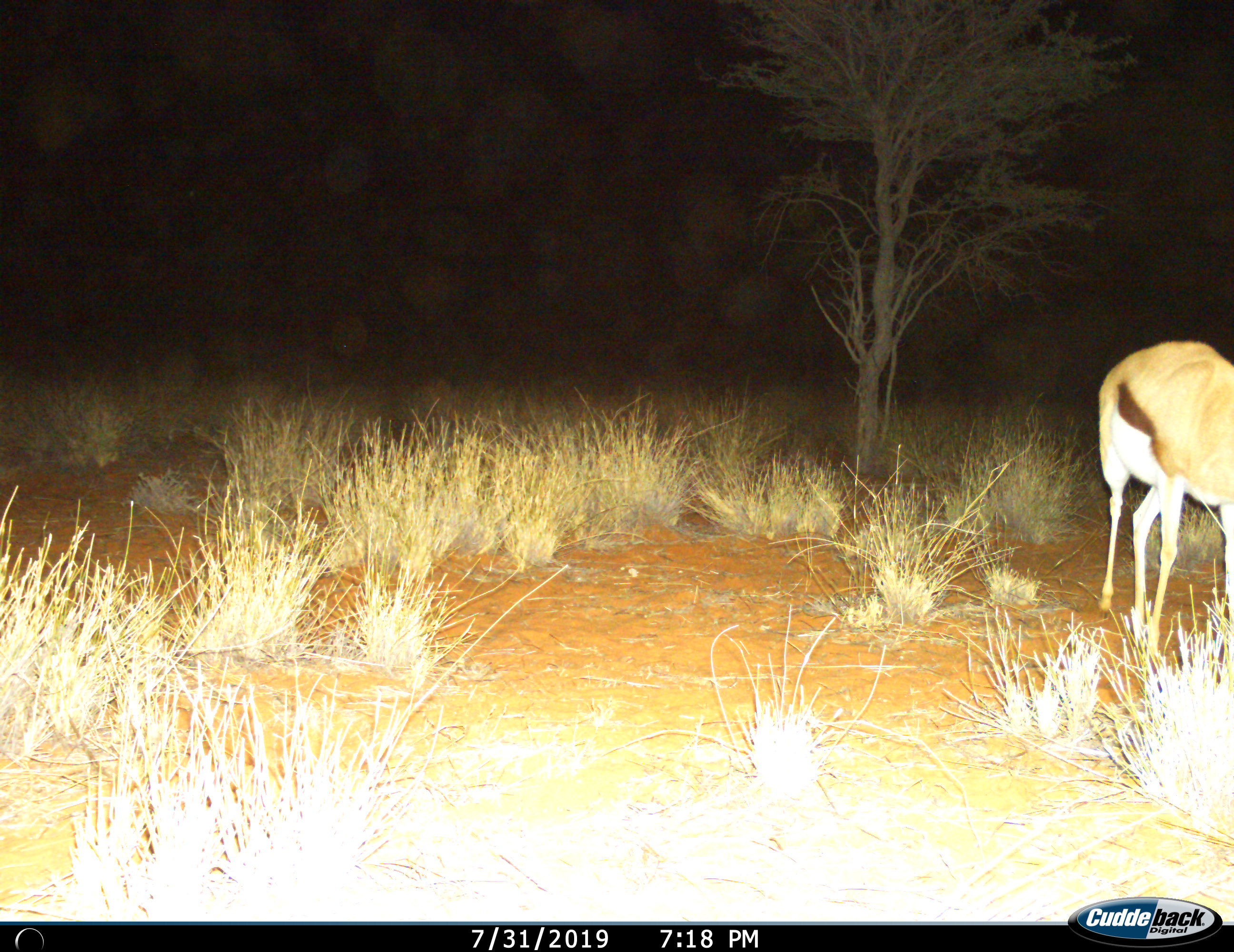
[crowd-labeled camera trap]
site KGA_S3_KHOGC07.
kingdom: Animalia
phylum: Chordata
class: Mammalia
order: Artiodactyla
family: Bovidae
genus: Antidorcas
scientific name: Antidorcas marsupialis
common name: springbok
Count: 1.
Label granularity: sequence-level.